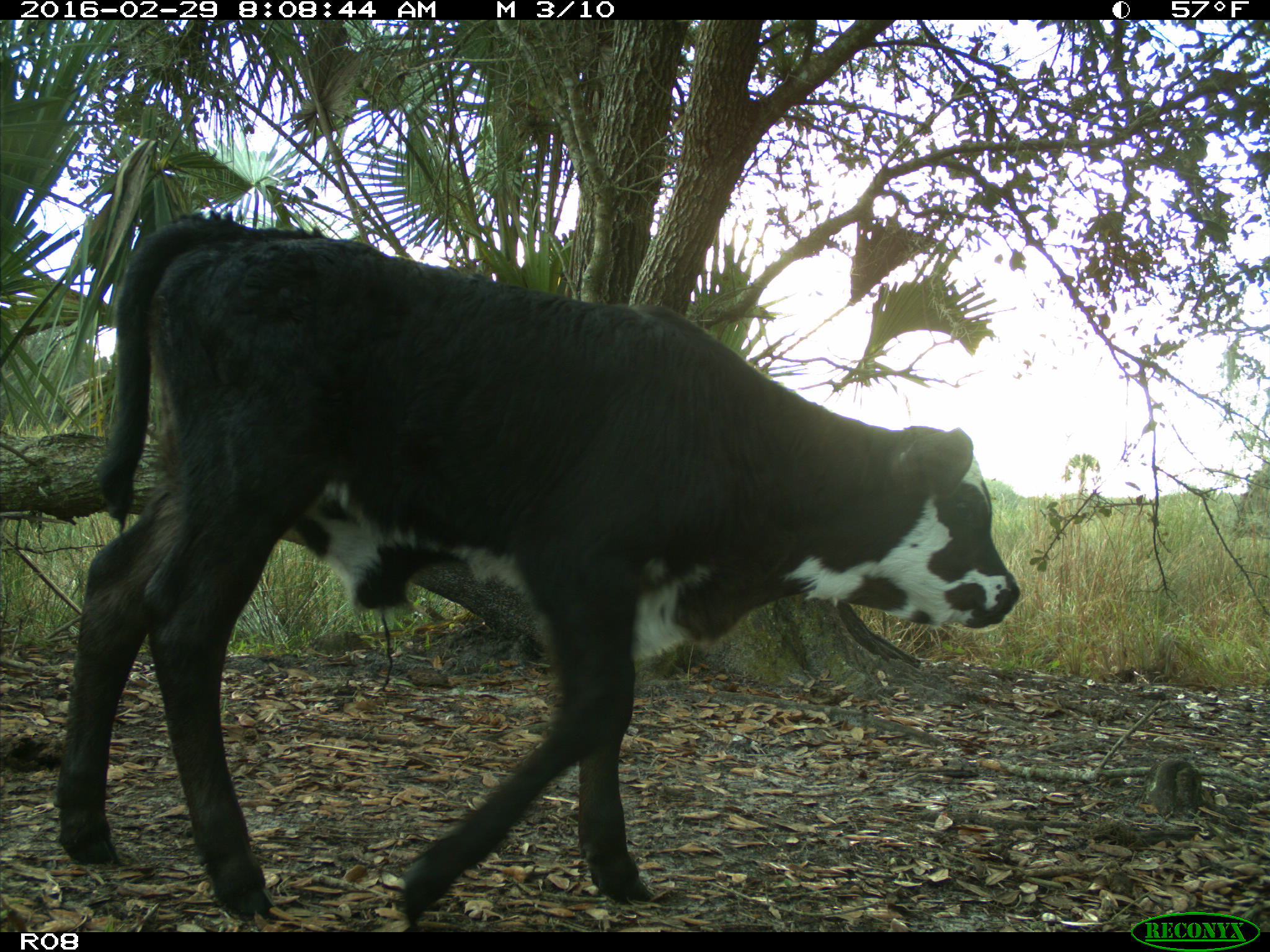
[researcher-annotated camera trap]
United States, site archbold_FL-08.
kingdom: Animalia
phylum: Chordata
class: Mammalia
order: Artiodactyla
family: Bovidae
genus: Bos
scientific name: Bos taurus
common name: domestic cow